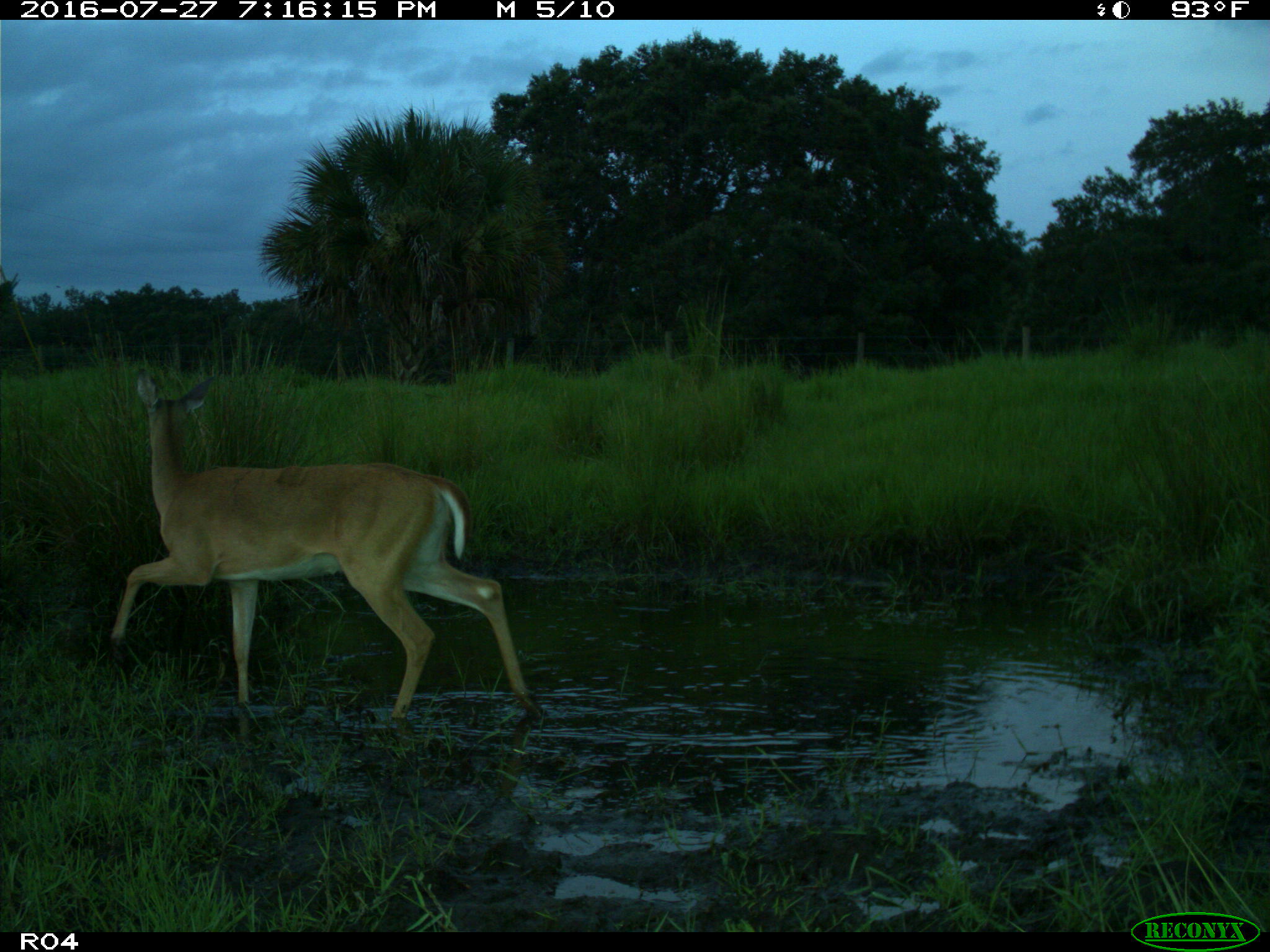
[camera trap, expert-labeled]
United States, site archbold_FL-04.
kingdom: Animalia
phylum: Chordata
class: Mammalia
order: Artiodactyla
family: Cervidae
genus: Odocoileus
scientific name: Odocoileus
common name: deer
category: unidentified deer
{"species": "unidentified deer (deer) (Odocoileus)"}